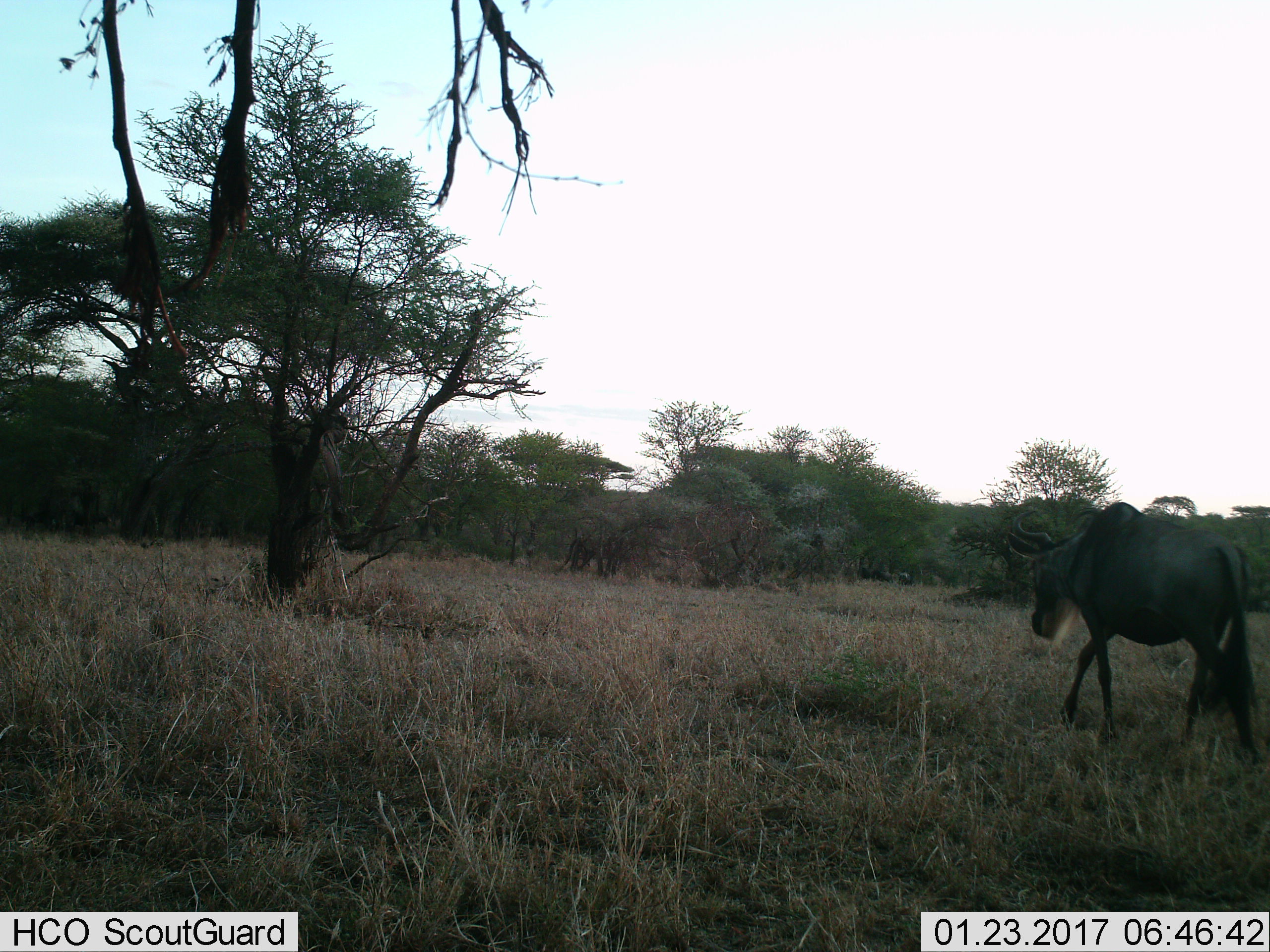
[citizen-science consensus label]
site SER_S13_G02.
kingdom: Animalia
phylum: Chordata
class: Mammalia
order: Artiodactyla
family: Bovidae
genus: Connochaetes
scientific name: Connochaetes taurinus taurinus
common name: blue wildebeest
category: wildebeestblue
Wildebeestblue (blue wildebeest) (Connochaetes taurinus taurinus), count 1. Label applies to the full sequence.